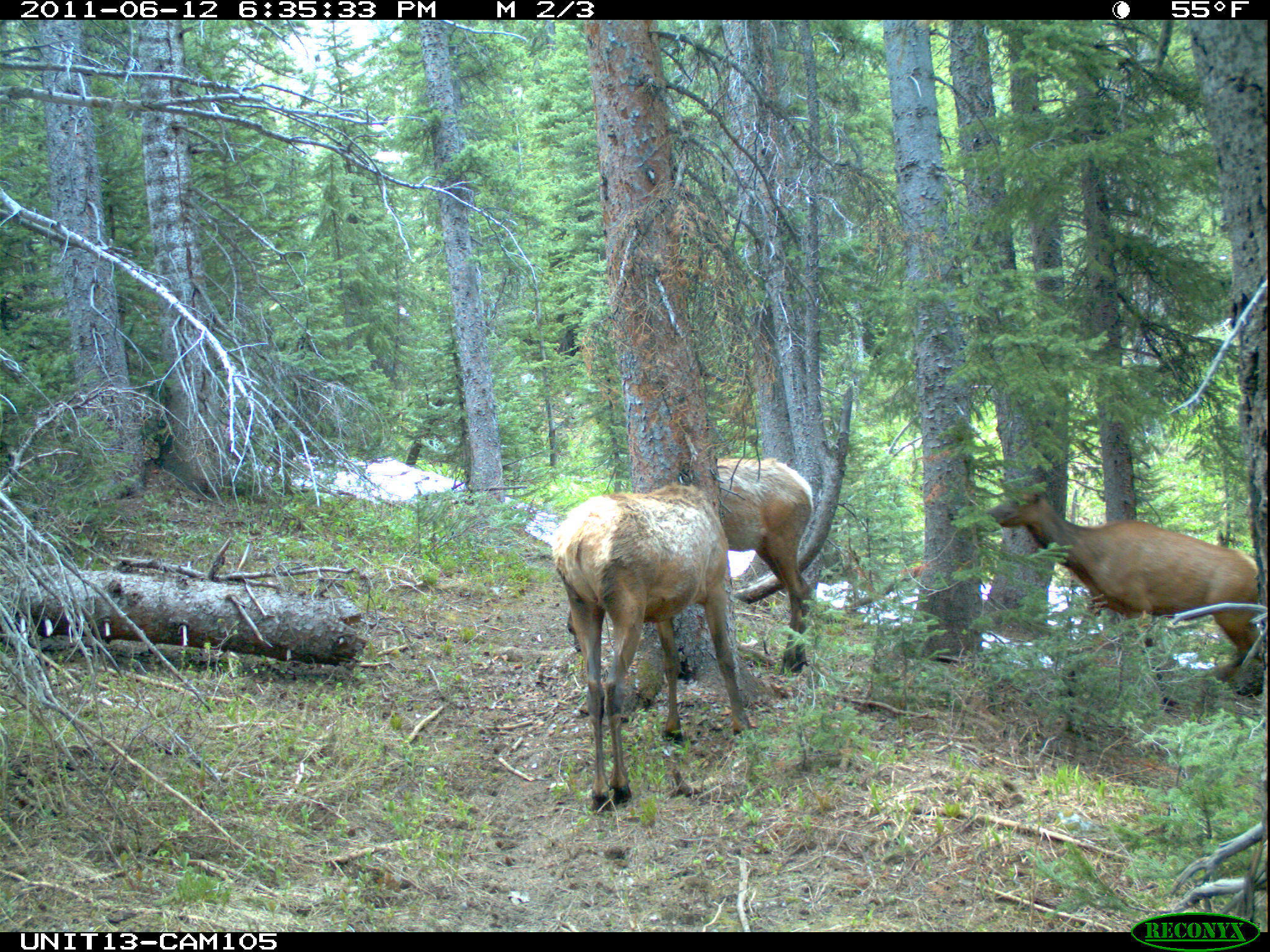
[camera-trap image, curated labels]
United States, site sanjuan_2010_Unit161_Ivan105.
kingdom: Animalia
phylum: Chordata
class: Mammalia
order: Artiodactyla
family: Cervidae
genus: Cervus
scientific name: Cervus elaphus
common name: red deer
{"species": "Cervus elaphus (red deer)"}